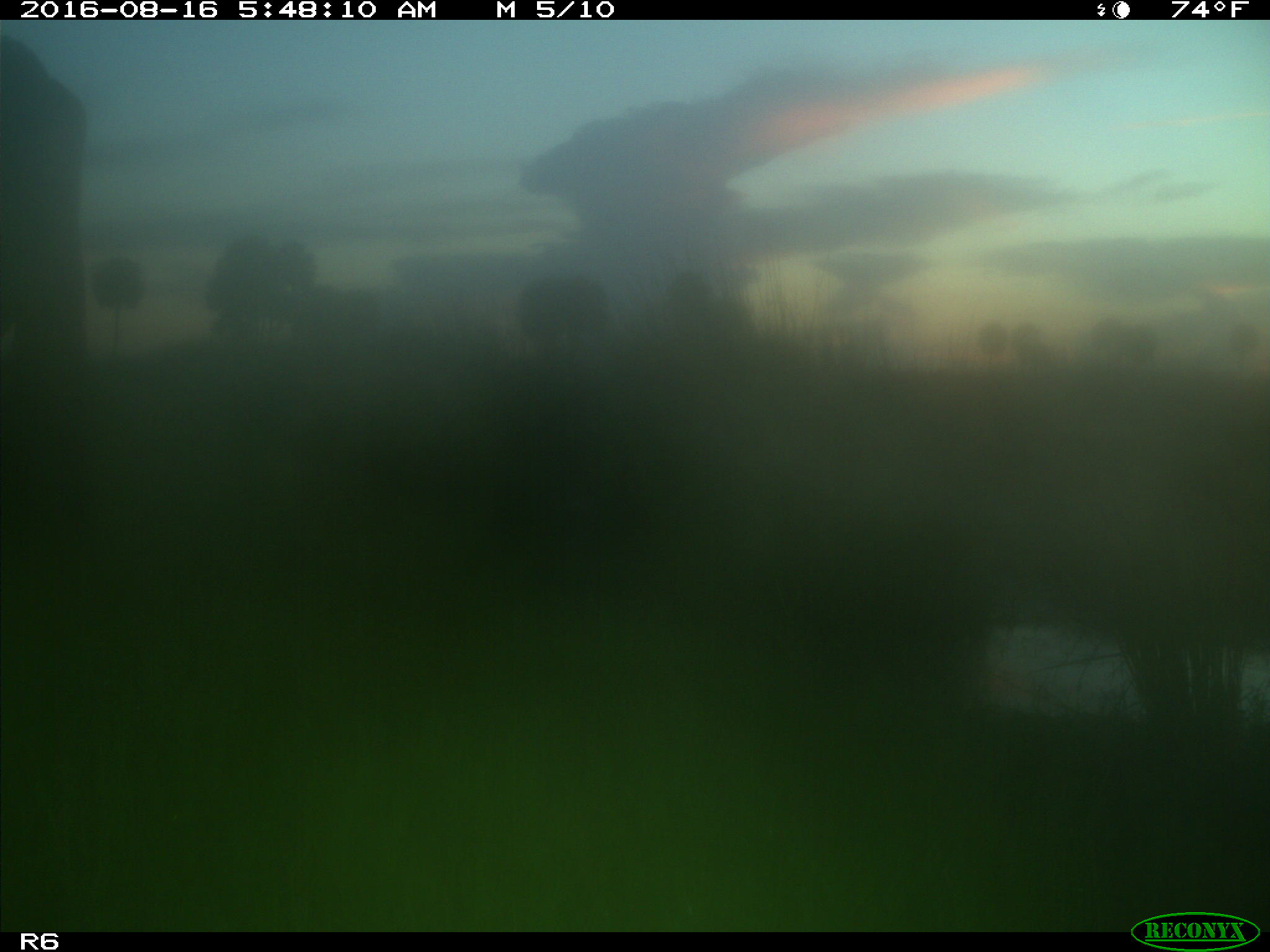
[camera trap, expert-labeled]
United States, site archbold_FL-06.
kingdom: Animalia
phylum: Chordata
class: Mammalia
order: Artiodactyla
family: Bovidae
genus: Bos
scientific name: Bos taurus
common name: domestic cow